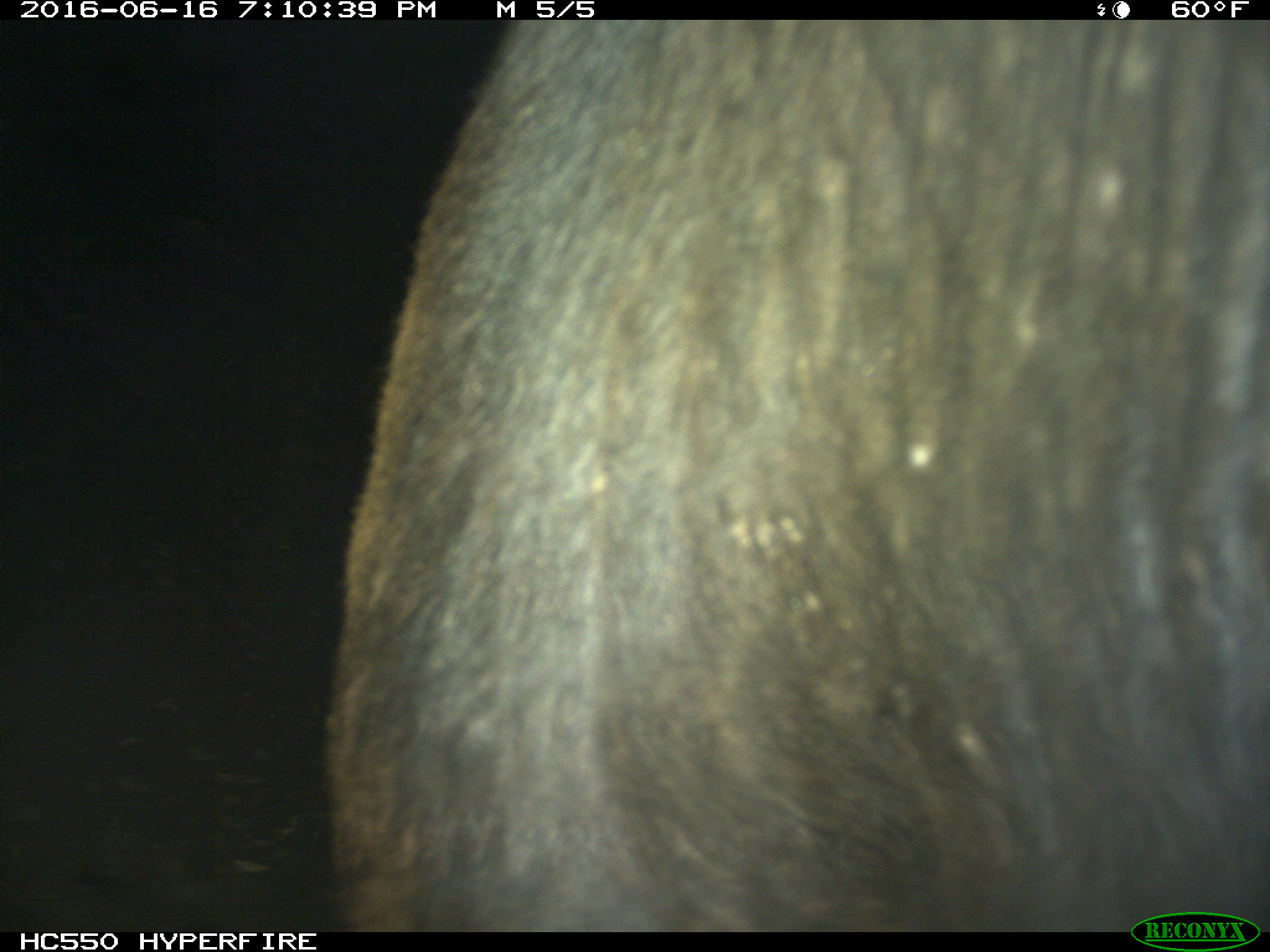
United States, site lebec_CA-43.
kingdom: Animalia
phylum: Chordata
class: Mammalia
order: Artiodactyla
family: Bovidae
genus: Bos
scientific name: Bos taurus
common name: domestic cow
Bos taurus (domestic cow).